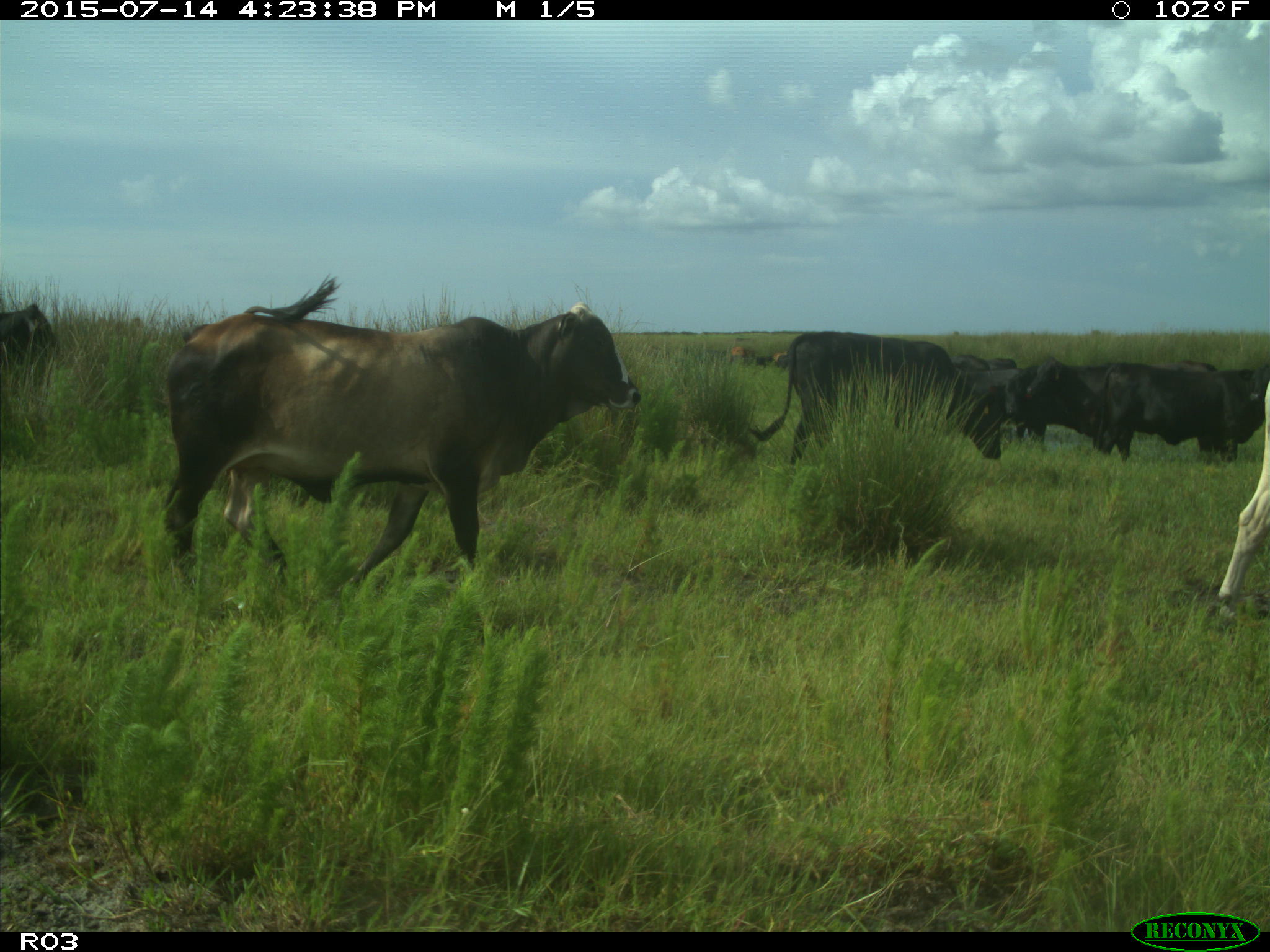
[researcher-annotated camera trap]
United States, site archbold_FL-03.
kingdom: Animalia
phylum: Chordata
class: Mammalia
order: Artiodactyla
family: Bovidae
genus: Bos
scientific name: Bos taurus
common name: domestic cow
Bos taurus (domestic cow).